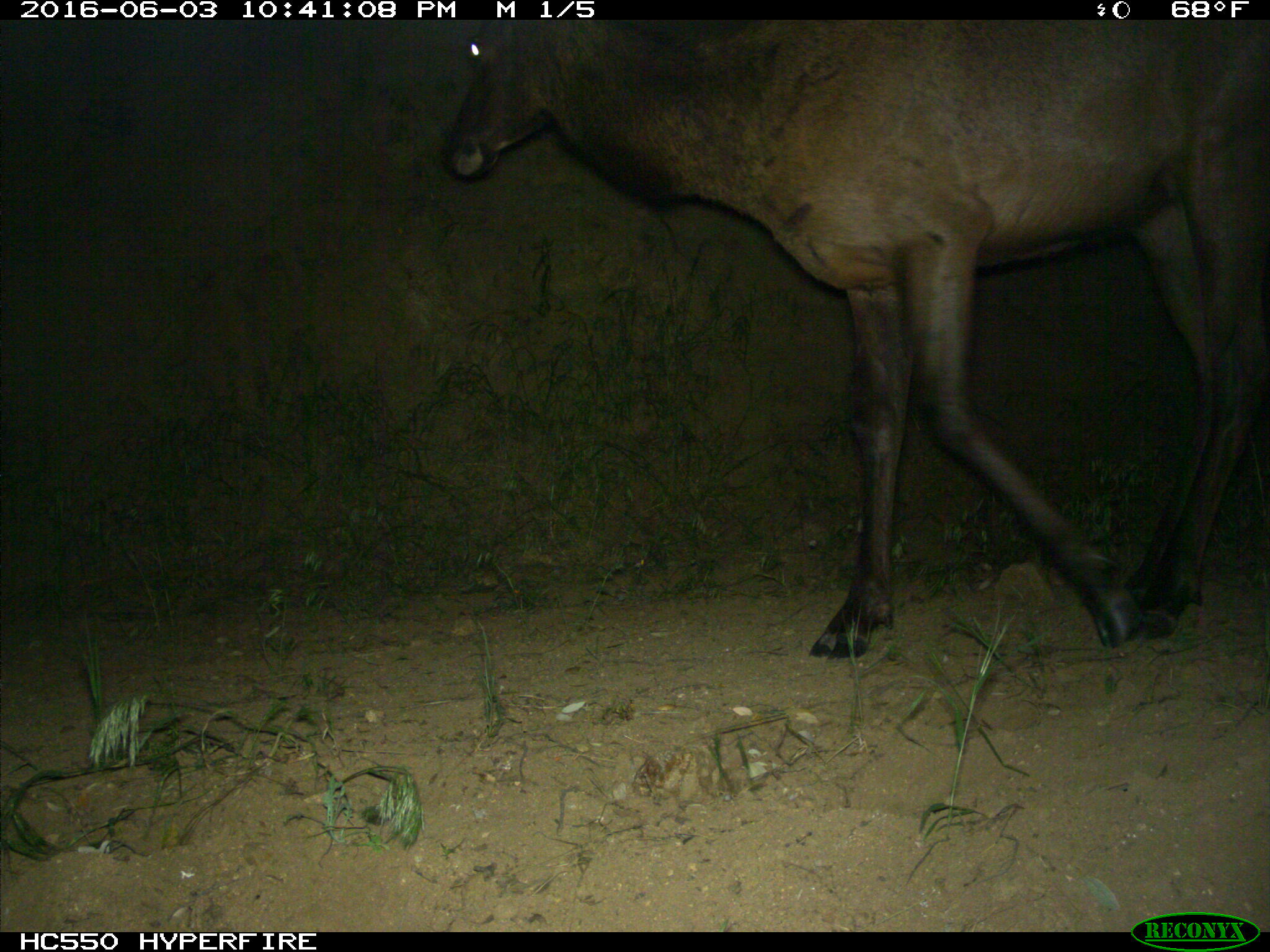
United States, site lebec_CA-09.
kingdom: Animalia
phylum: Chordata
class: Mammalia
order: Artiodactyla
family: Cervidae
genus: Cervus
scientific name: Cervus canadensis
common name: elk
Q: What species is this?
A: Cervus canadensis (elk).